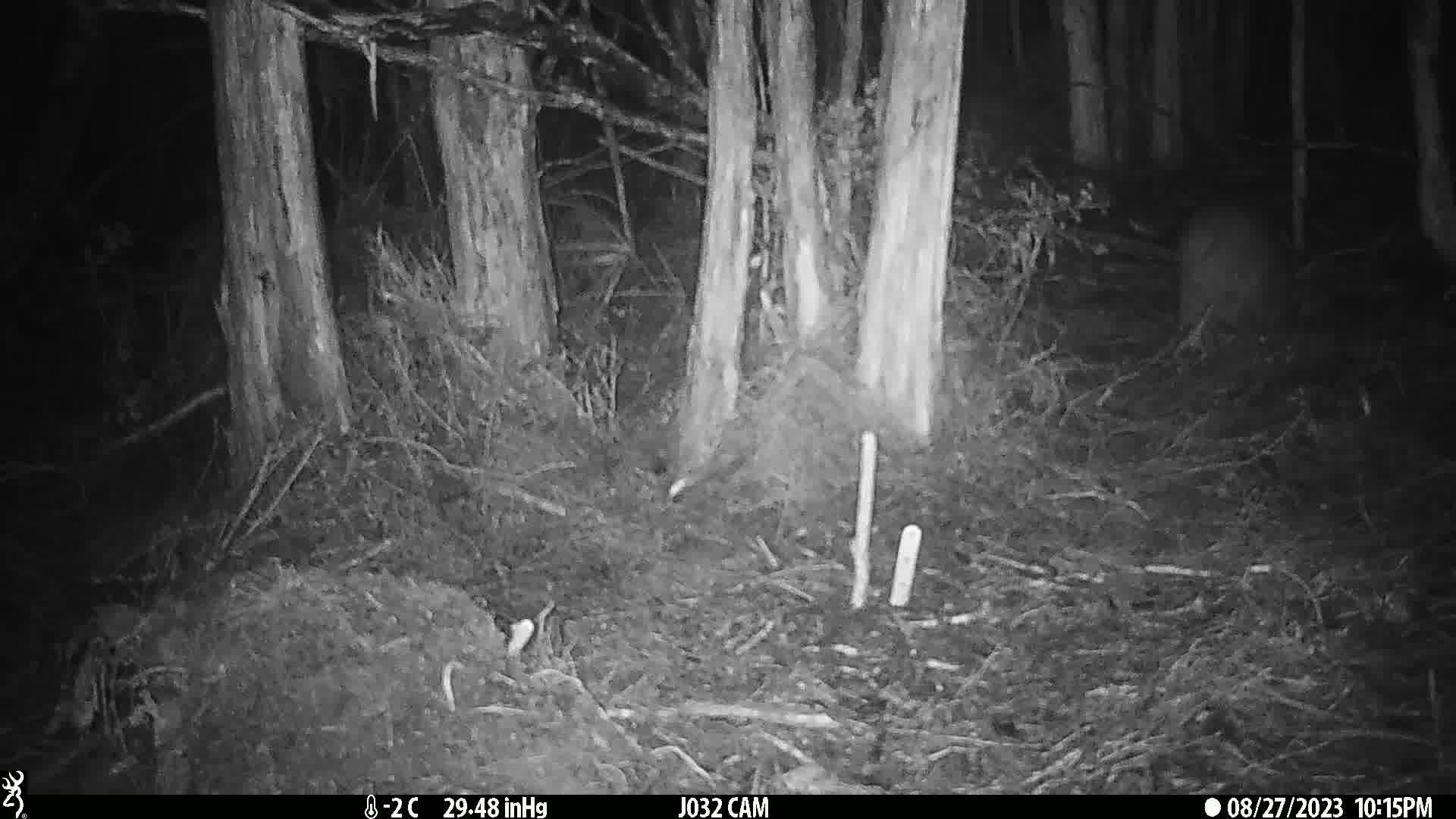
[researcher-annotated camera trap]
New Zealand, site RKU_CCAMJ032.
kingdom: Animalia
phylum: Chordata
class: Aves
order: Apterygiformes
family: Apterygidae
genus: Apteryx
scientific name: Apteryx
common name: kiwi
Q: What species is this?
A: Kiwi (Apteryx).